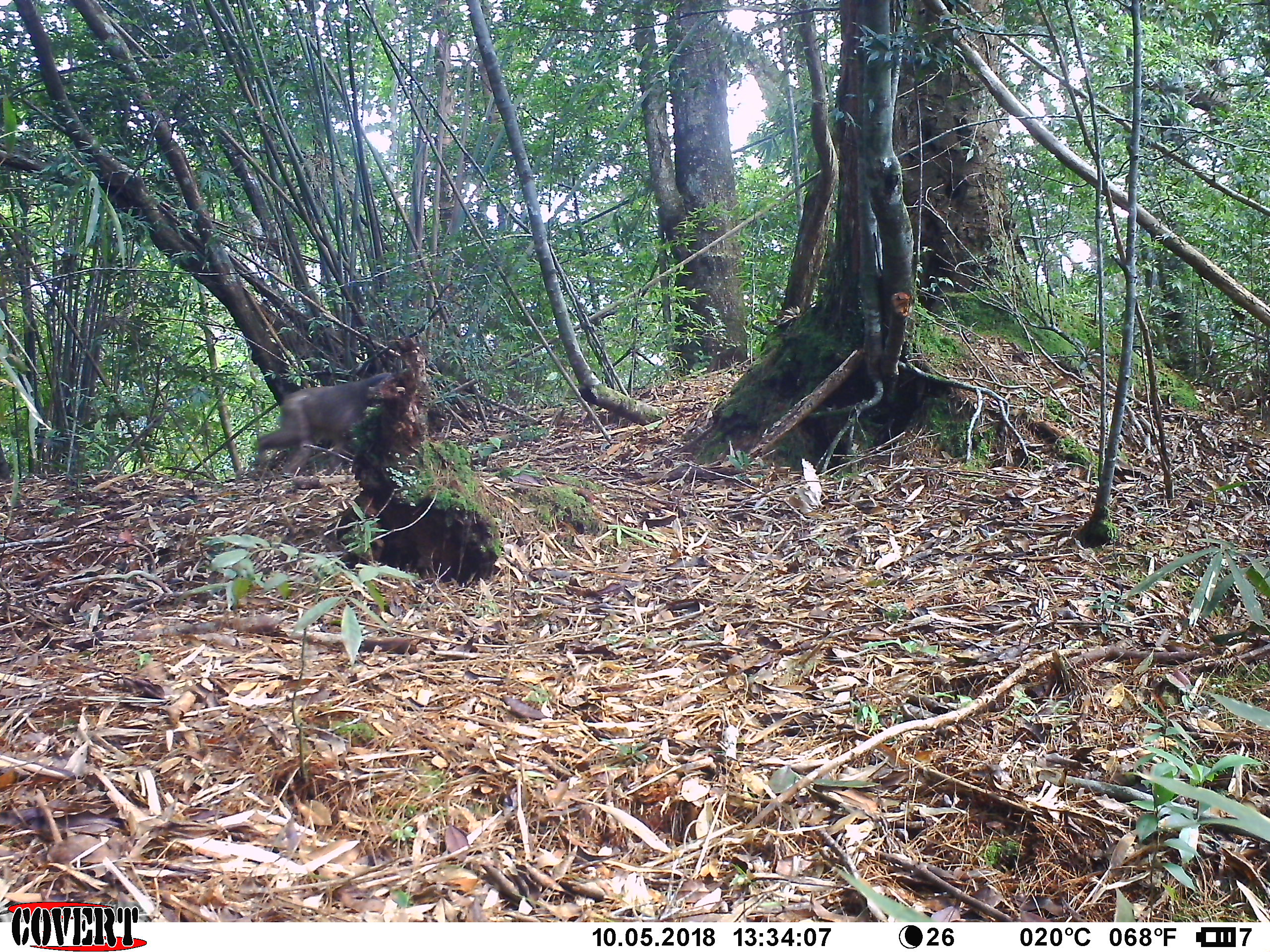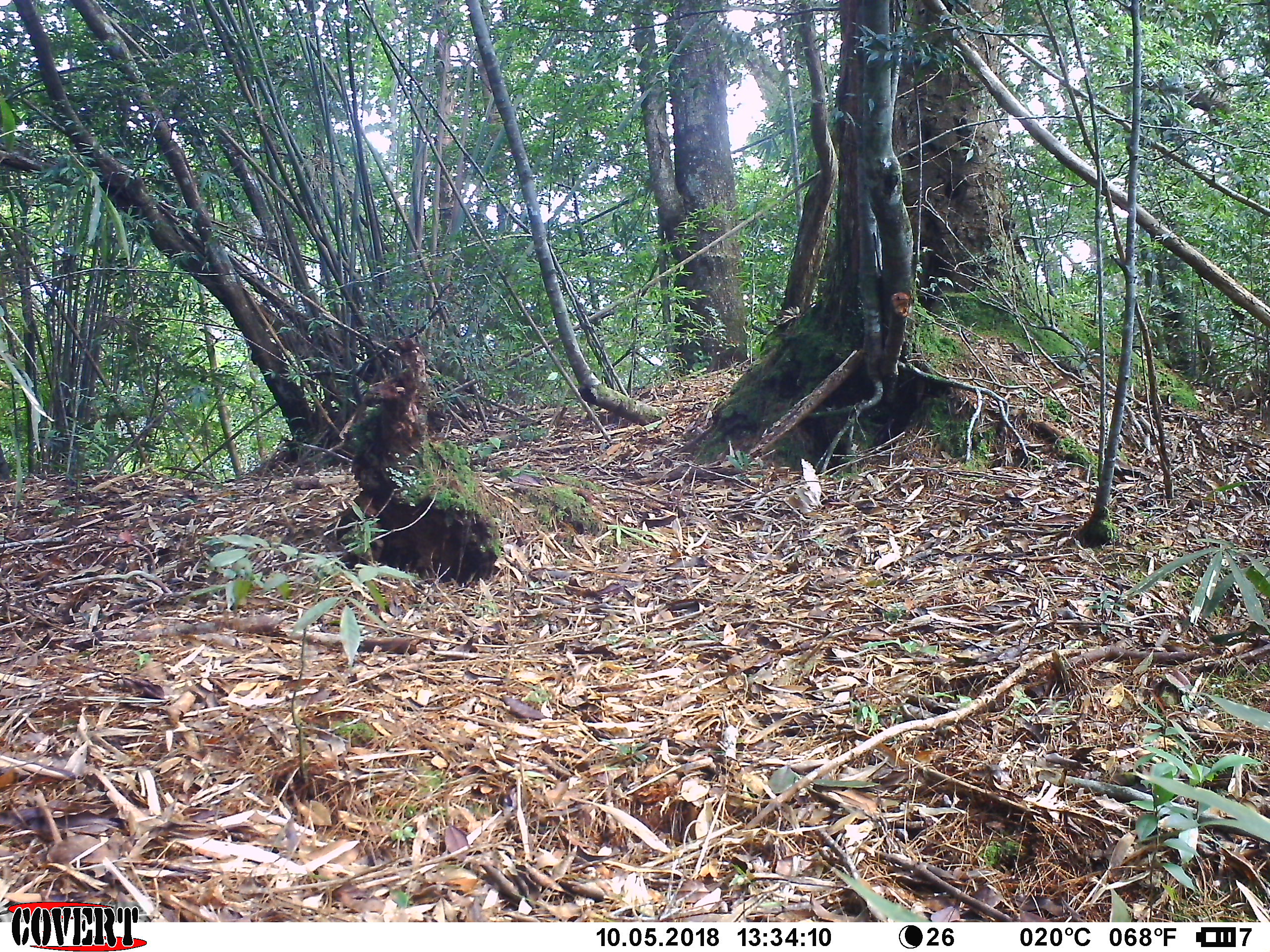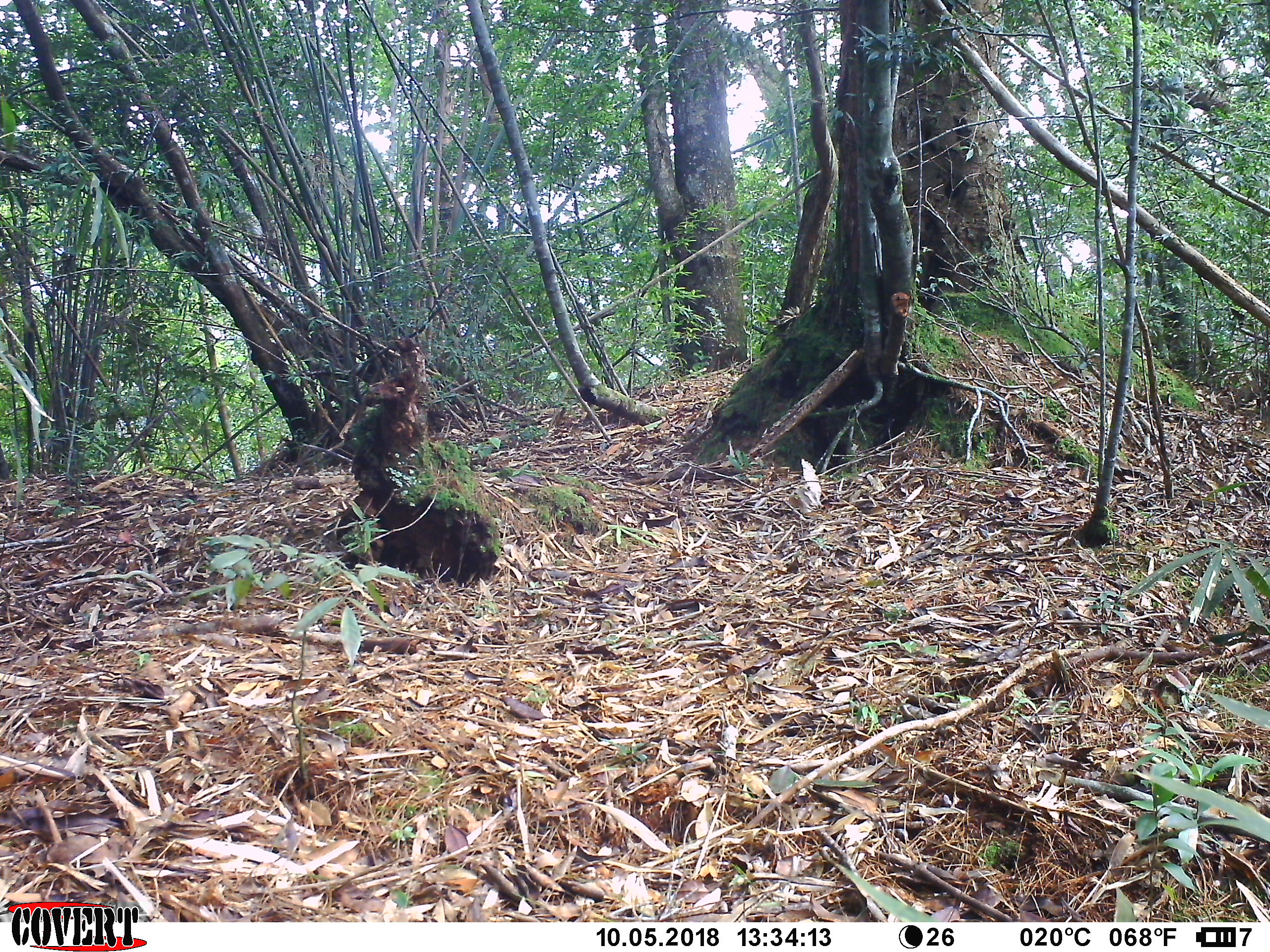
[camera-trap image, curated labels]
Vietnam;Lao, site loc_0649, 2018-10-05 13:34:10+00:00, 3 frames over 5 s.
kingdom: Animalia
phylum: Chordata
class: Mammalia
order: Primates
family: Cercopithecidae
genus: Macaca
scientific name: Macaca arctoides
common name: stump-tailed macaque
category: stump tailed macaque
Stump tailed macaque (stump-tailed macaque) (Macaca arctoides). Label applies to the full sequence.